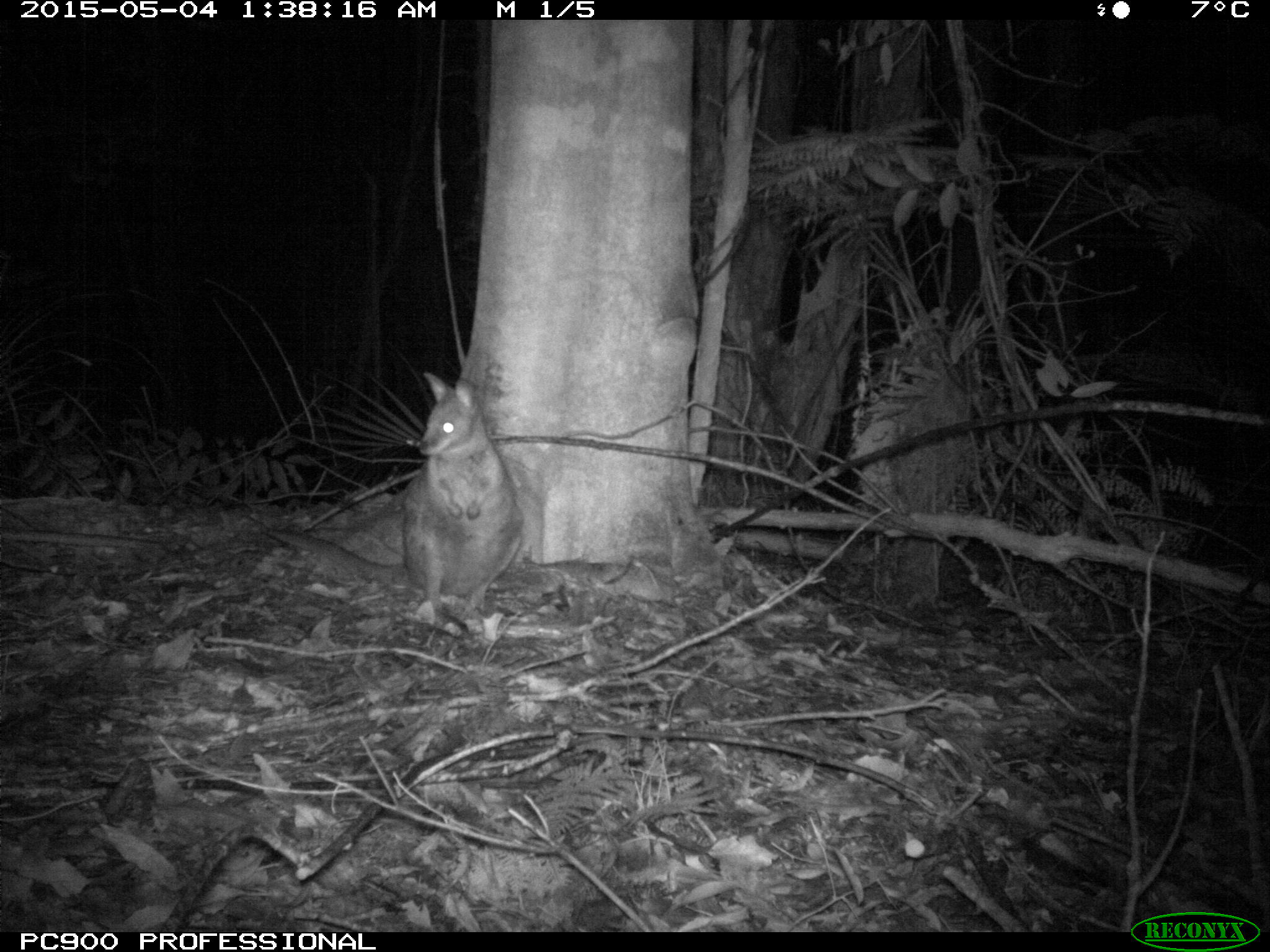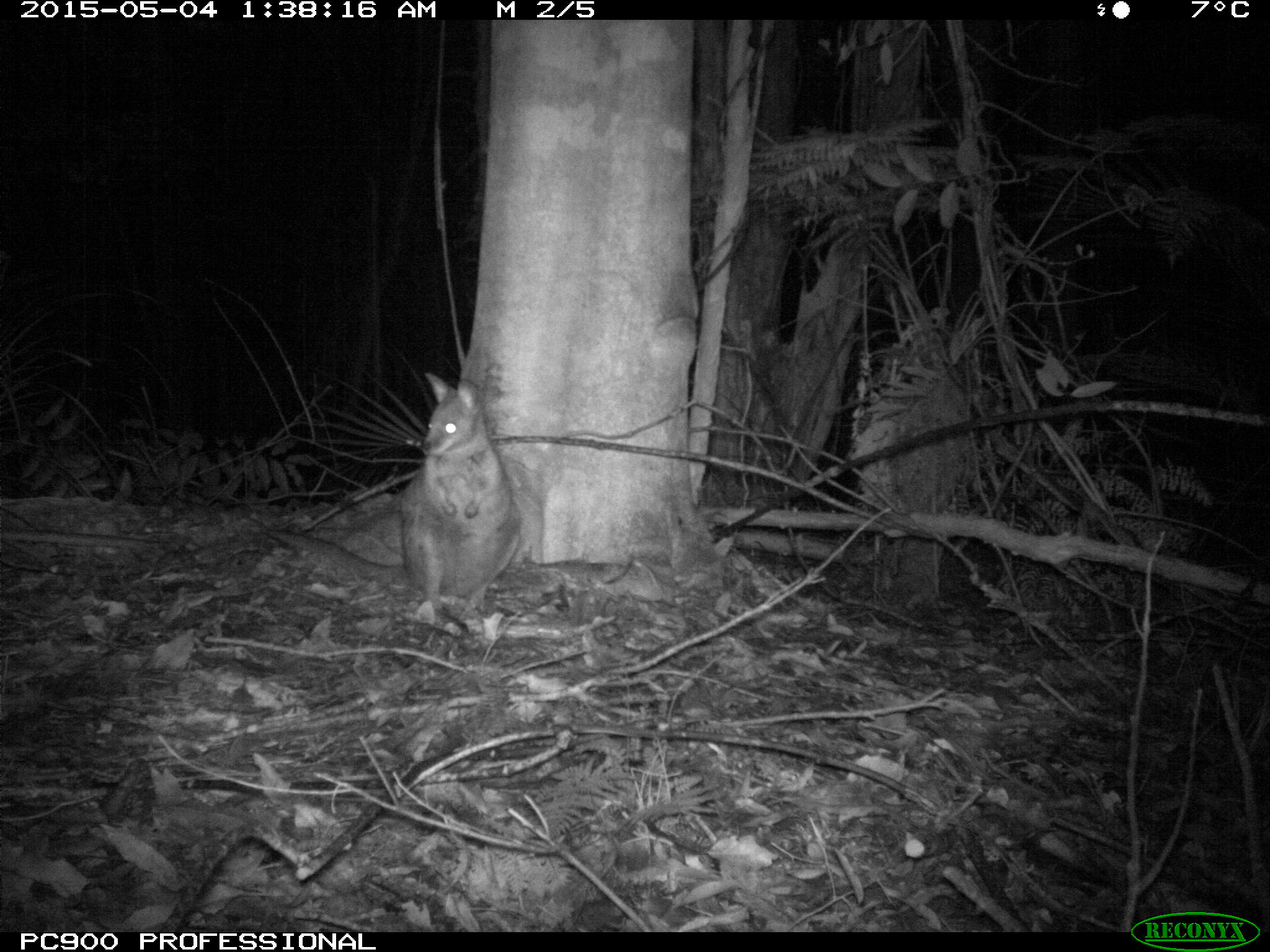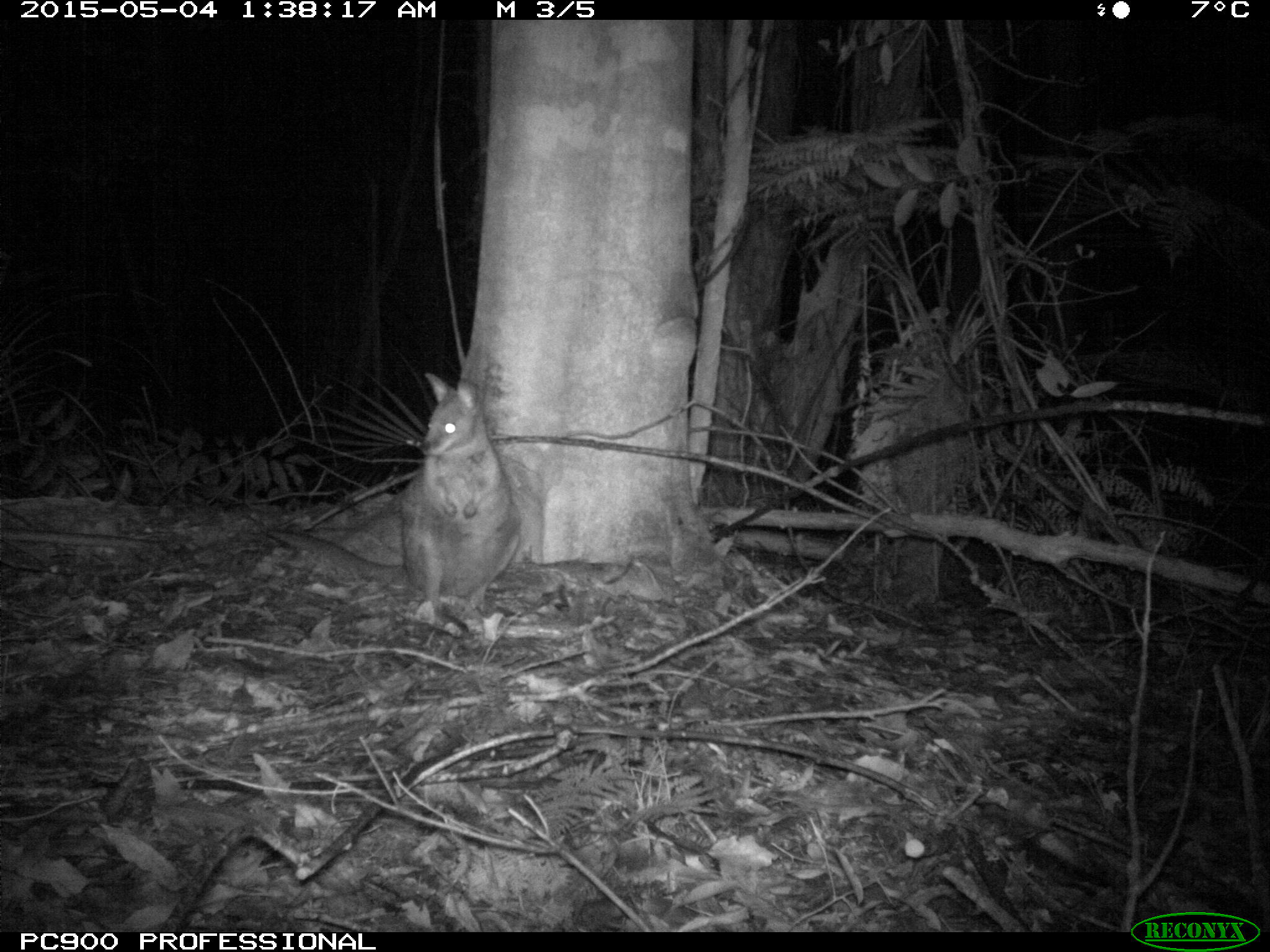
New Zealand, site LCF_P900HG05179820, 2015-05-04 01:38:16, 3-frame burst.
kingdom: Animalia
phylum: Chordata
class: Mammalia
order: Diprotodontia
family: Macropodidae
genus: Notamacropus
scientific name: Notamacropus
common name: wallaby